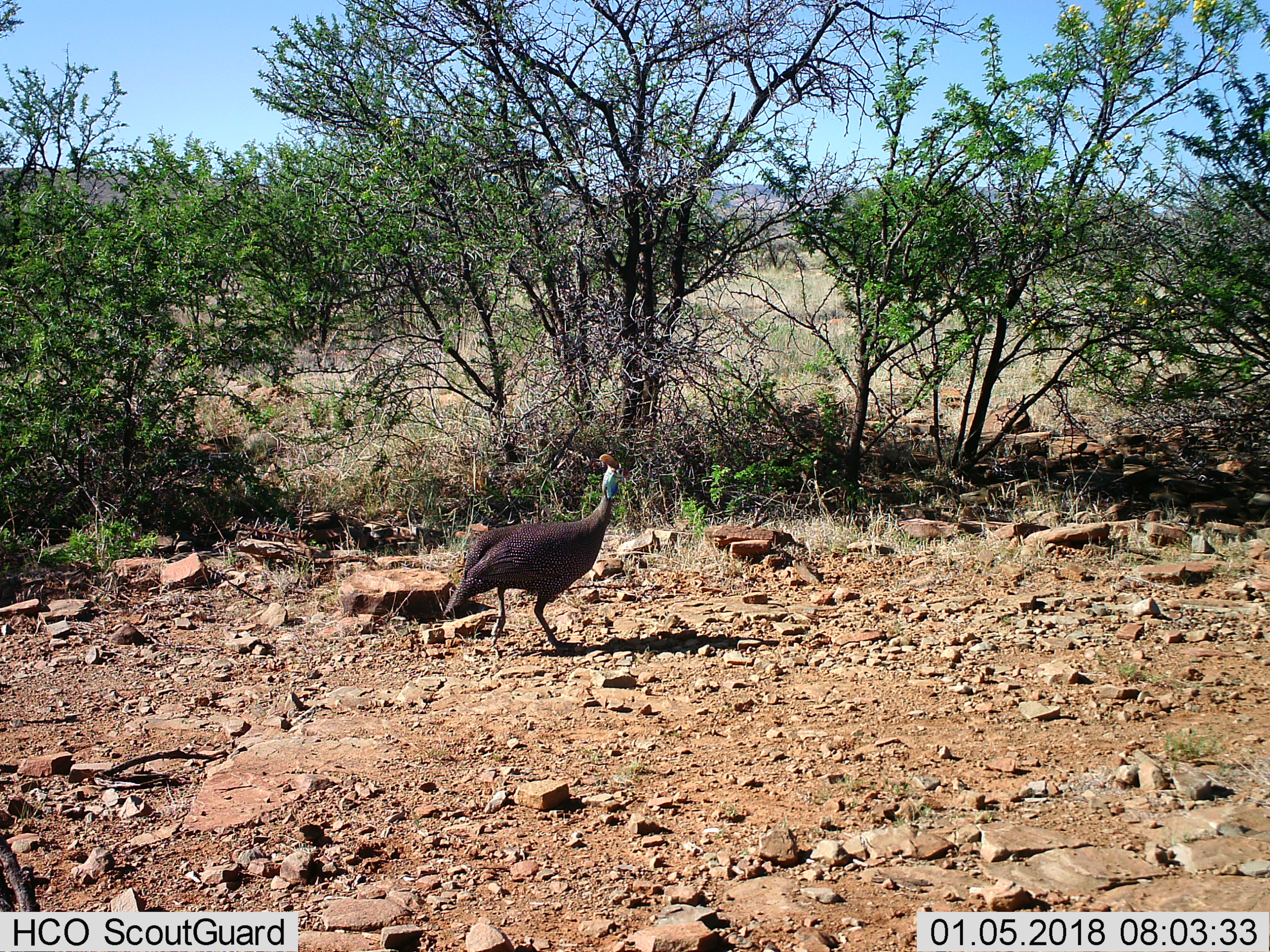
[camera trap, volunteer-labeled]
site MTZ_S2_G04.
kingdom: Animalia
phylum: Chordata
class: Aves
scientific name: Aves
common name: bird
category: birdother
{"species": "birdother (bird) (Aves)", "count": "1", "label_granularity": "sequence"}